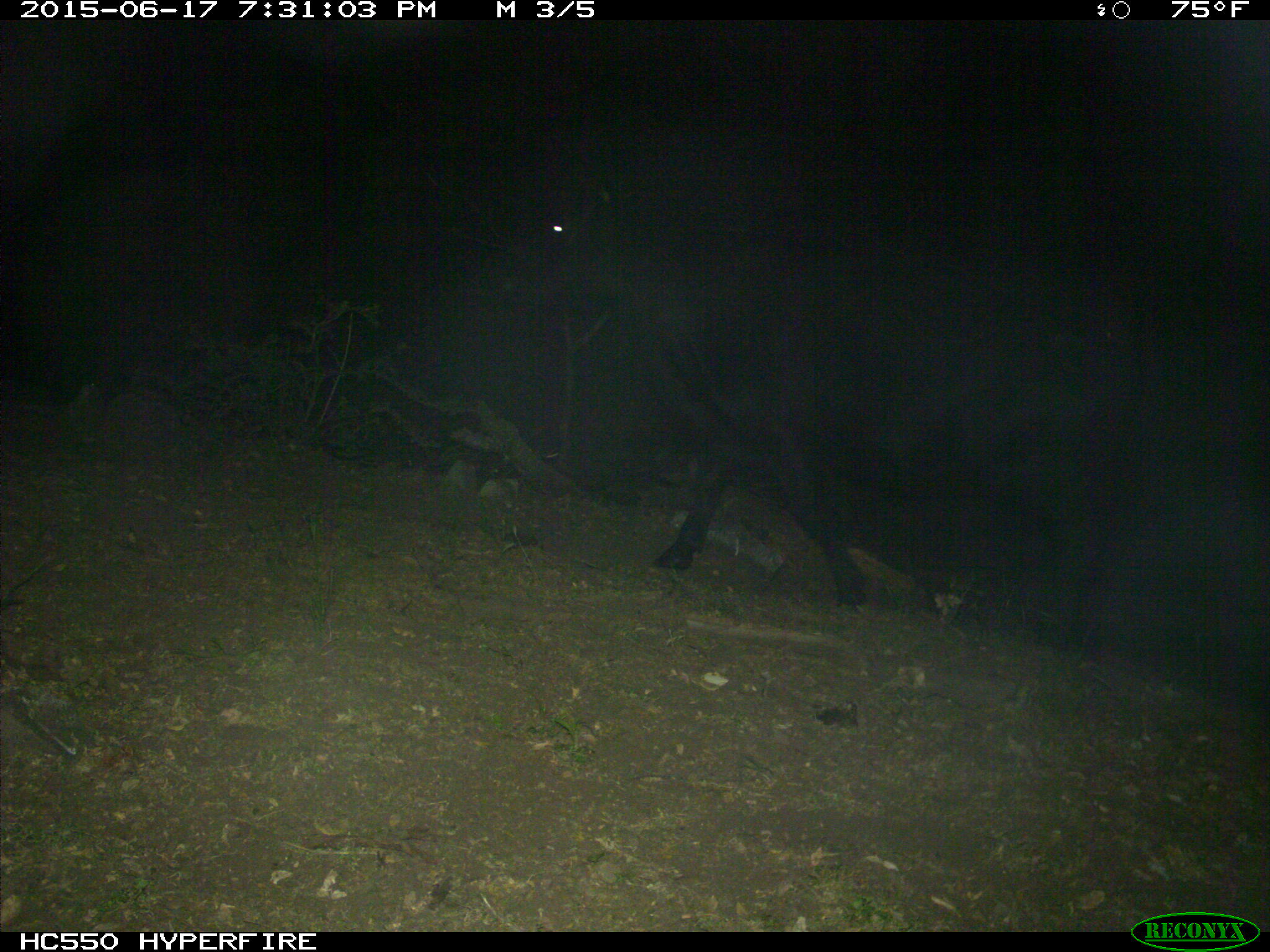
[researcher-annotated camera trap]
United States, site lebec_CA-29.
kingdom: Animalia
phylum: Chordata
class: Mammalia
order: Artiodactyla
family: Bovidae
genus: Bos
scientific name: Bos taurus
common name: domestic cow